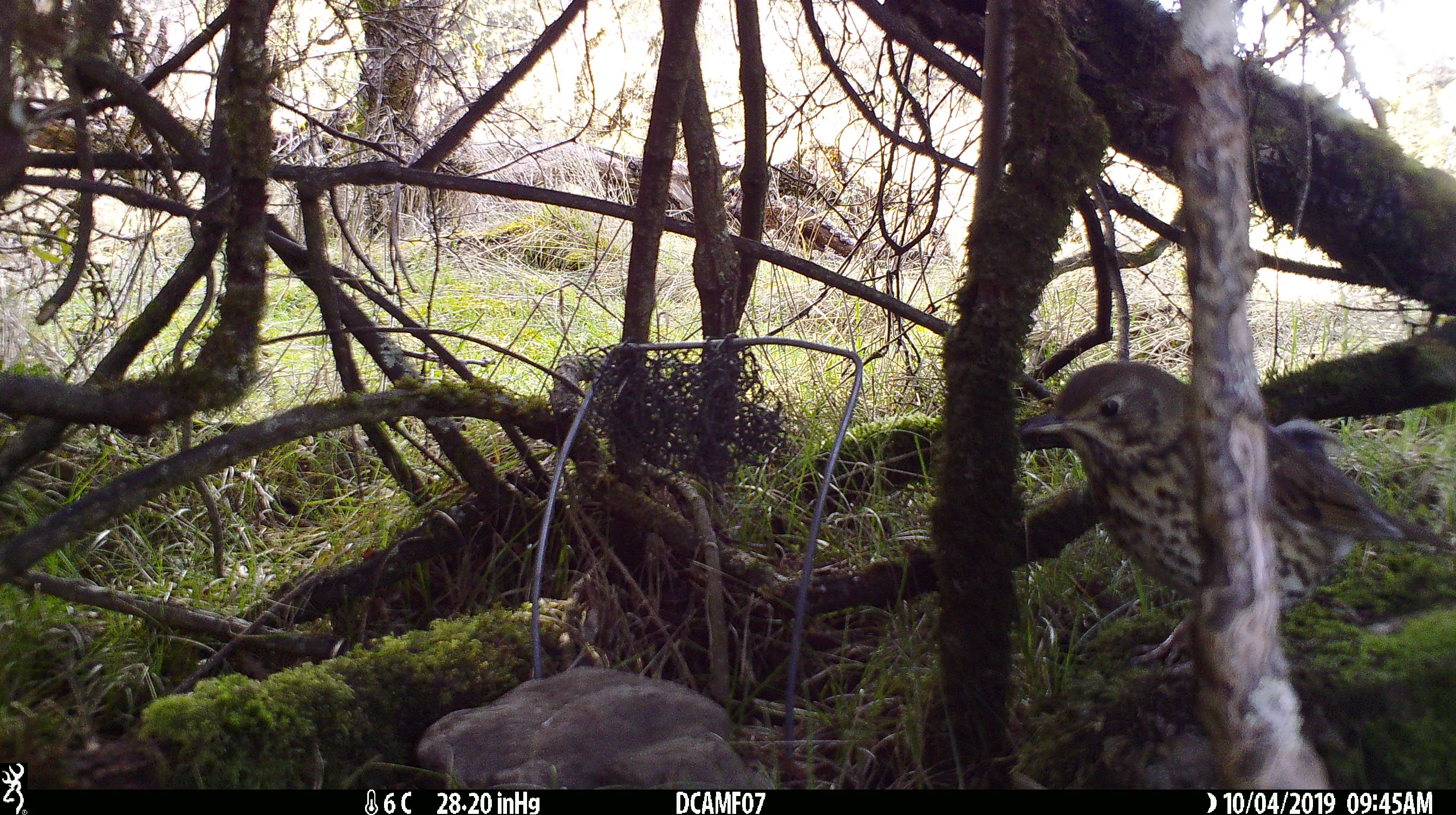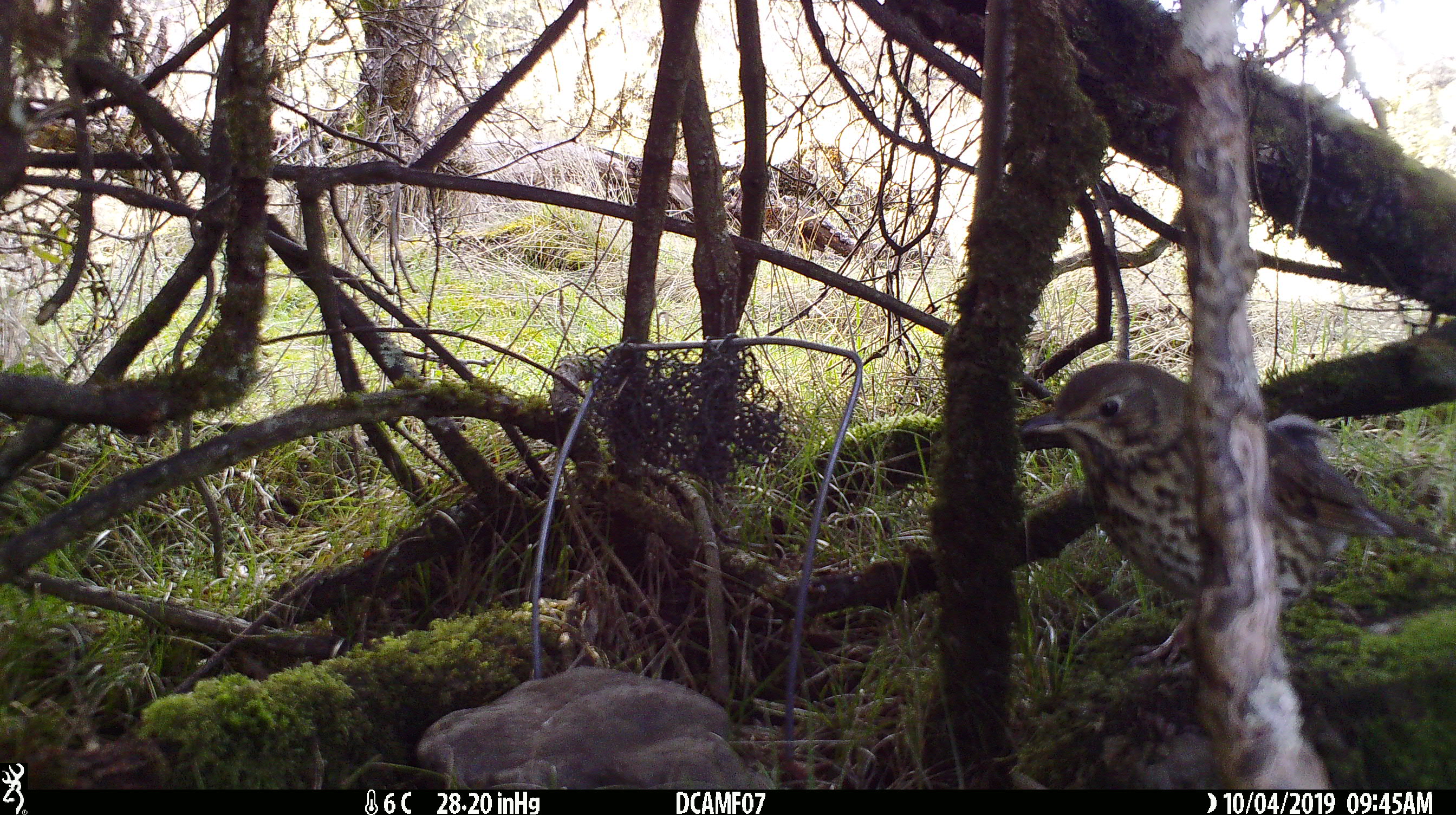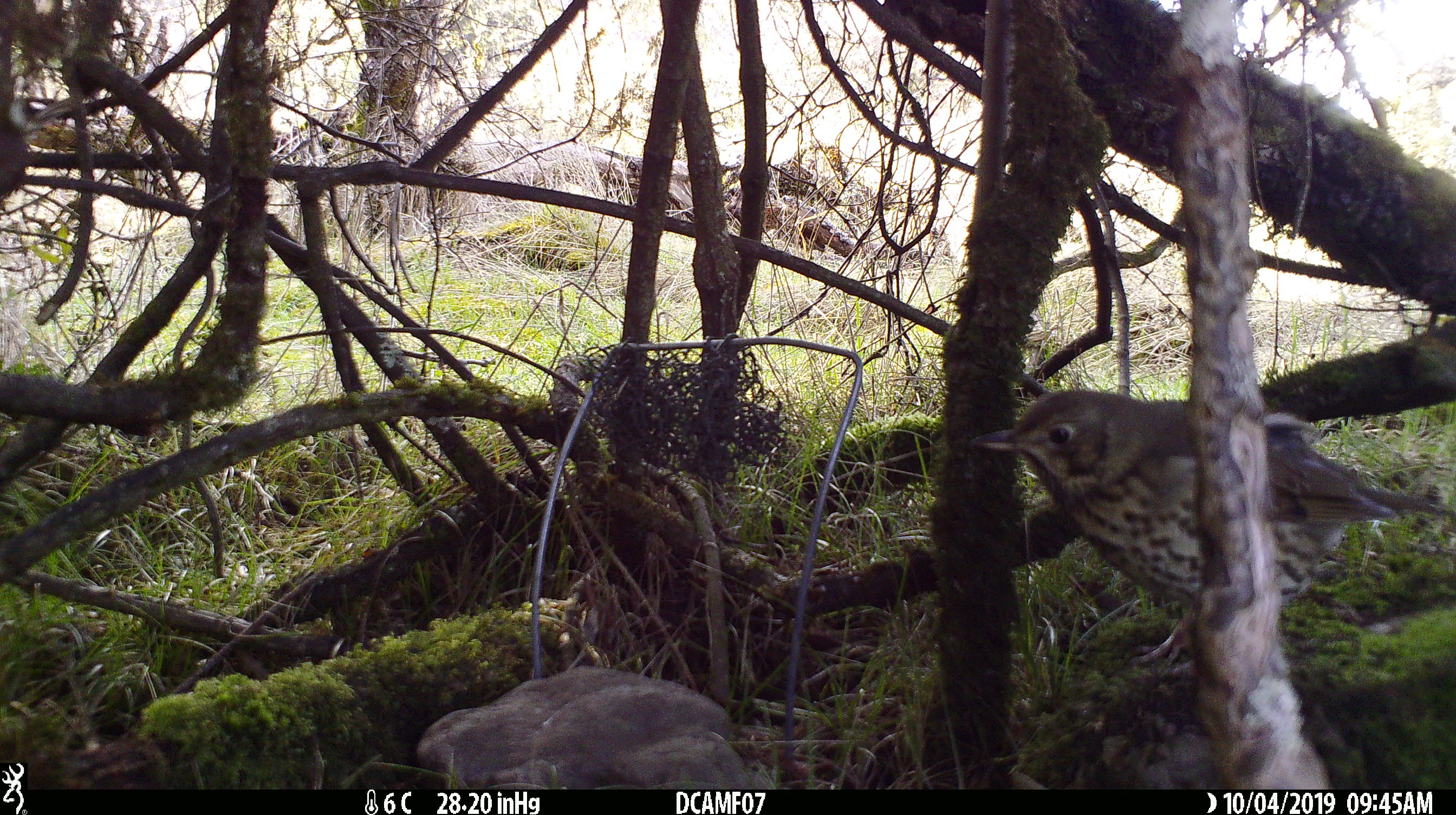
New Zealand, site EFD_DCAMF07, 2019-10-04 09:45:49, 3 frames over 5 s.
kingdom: Animalia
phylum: Chordata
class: Aves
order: Passeriformes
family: Turdidae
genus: Turdus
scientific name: Turdus philomelos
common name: song thrush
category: thrush